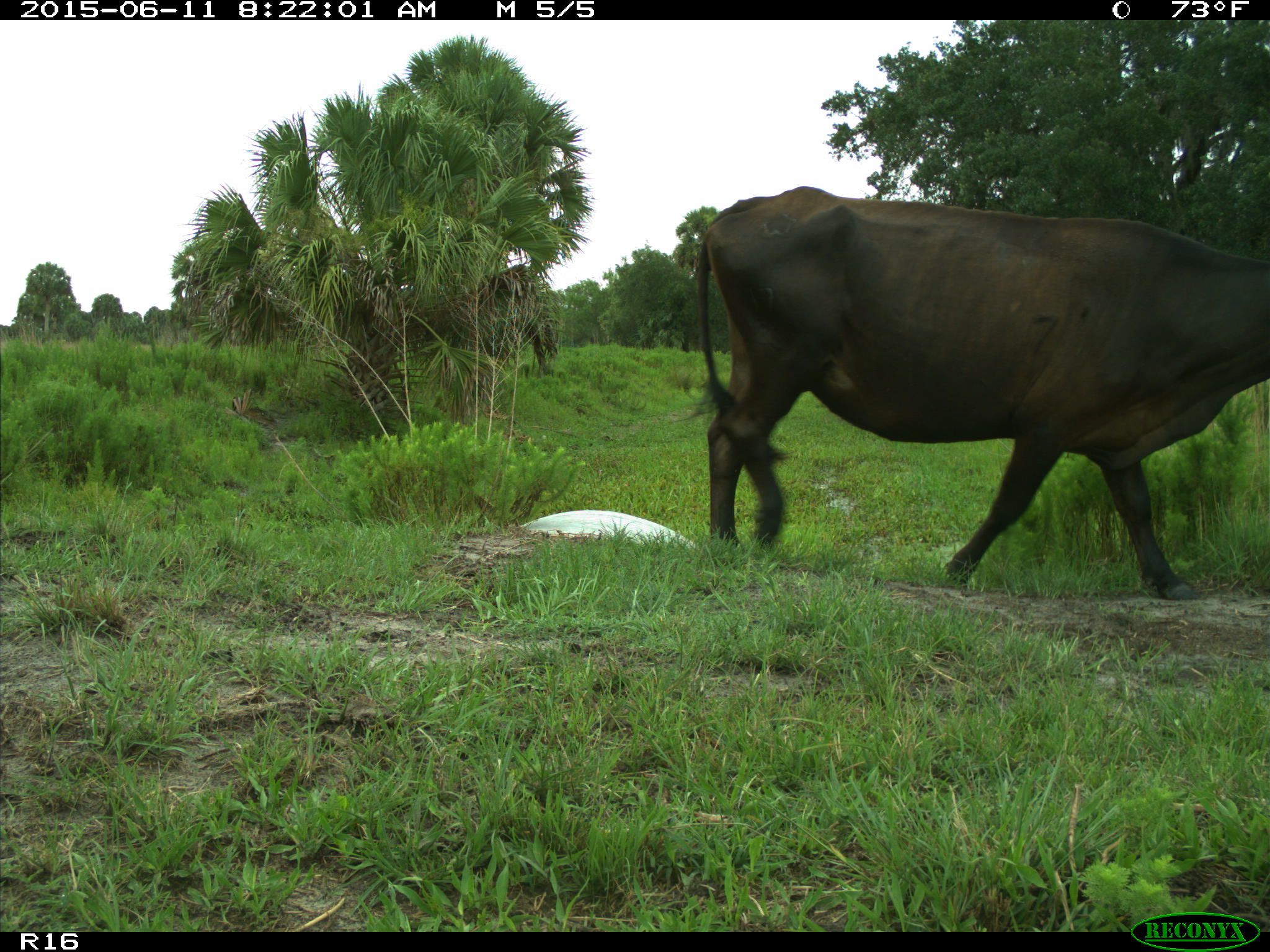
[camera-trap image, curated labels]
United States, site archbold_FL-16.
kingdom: Animalia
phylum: Chordata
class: Mammalia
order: Artiodactyla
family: Bovidae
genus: Bos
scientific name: Bos taurus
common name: domestic cow